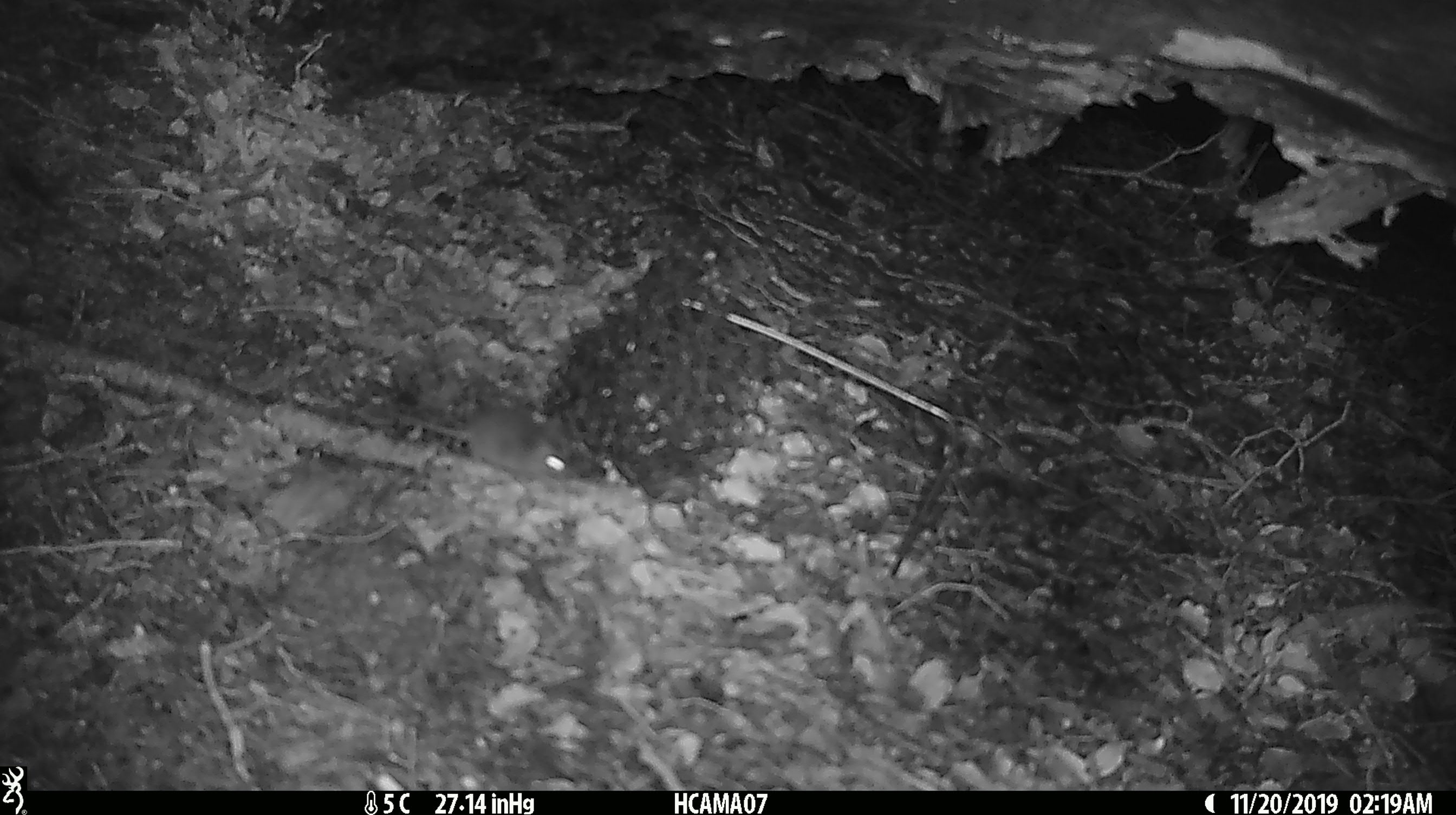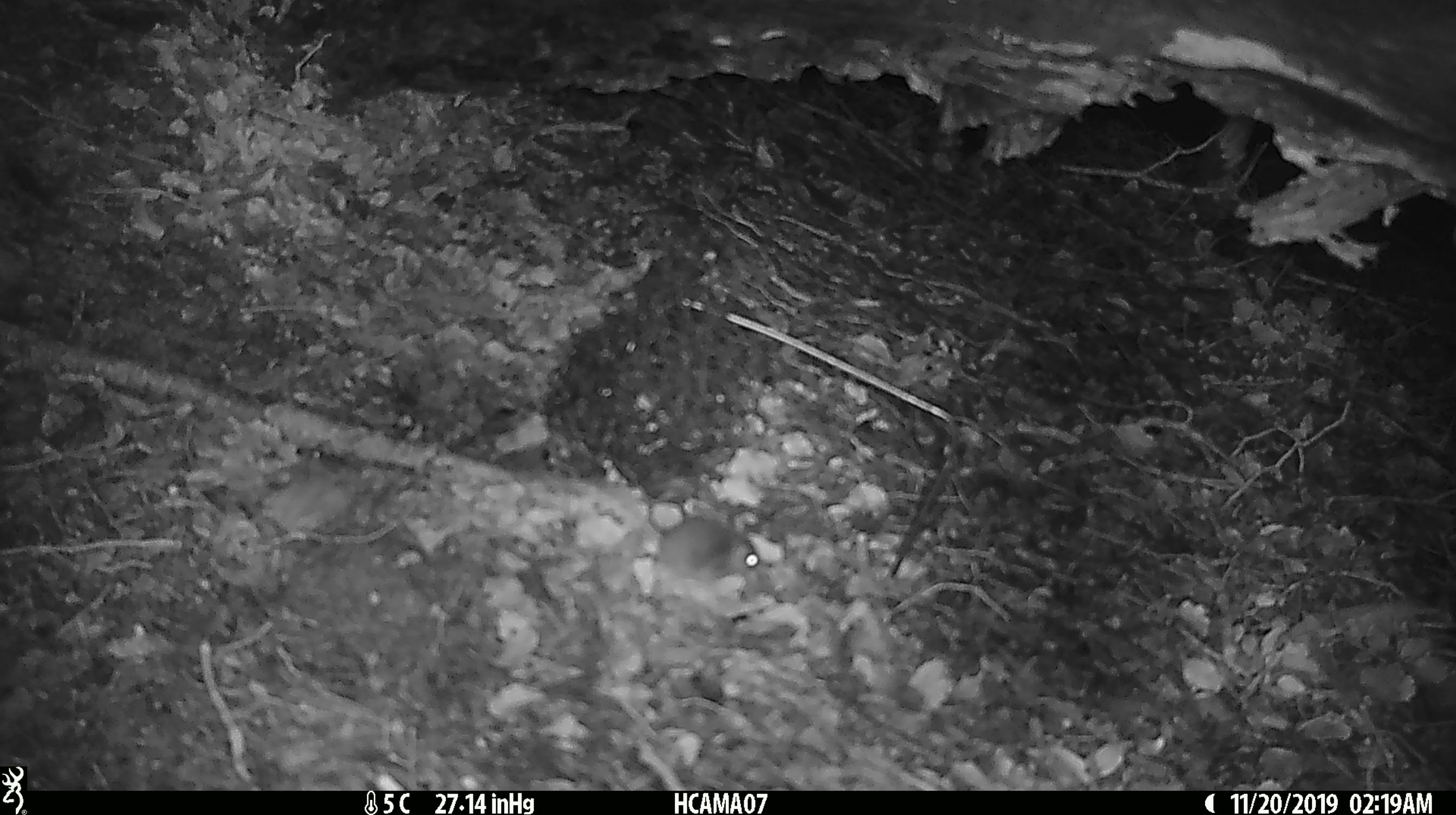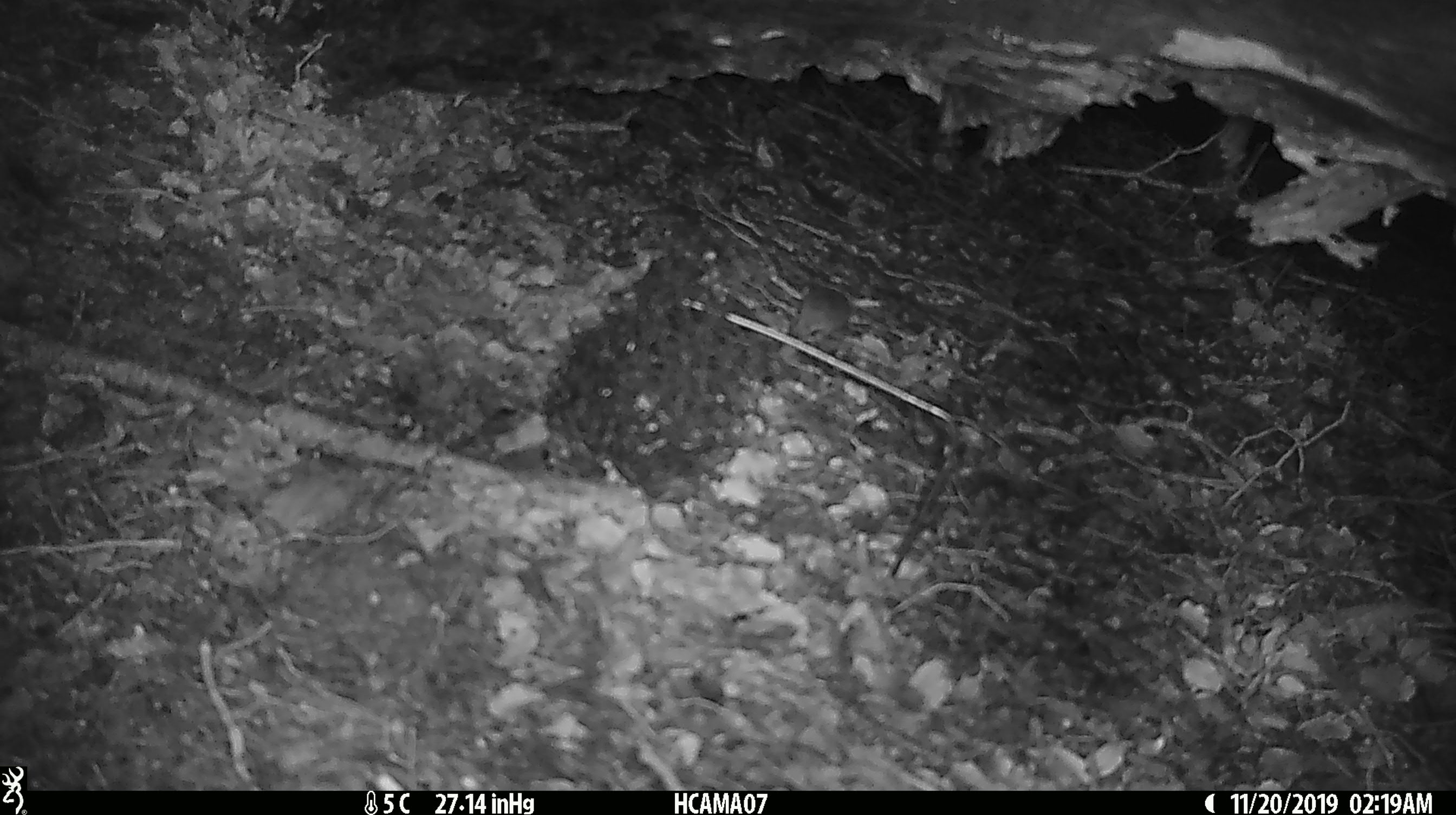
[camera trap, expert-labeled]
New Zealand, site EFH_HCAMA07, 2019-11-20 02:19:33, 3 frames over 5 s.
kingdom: Animalia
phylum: Chordata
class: Mammalia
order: Rodentia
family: Muridae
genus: Mus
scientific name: Mus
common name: mouse